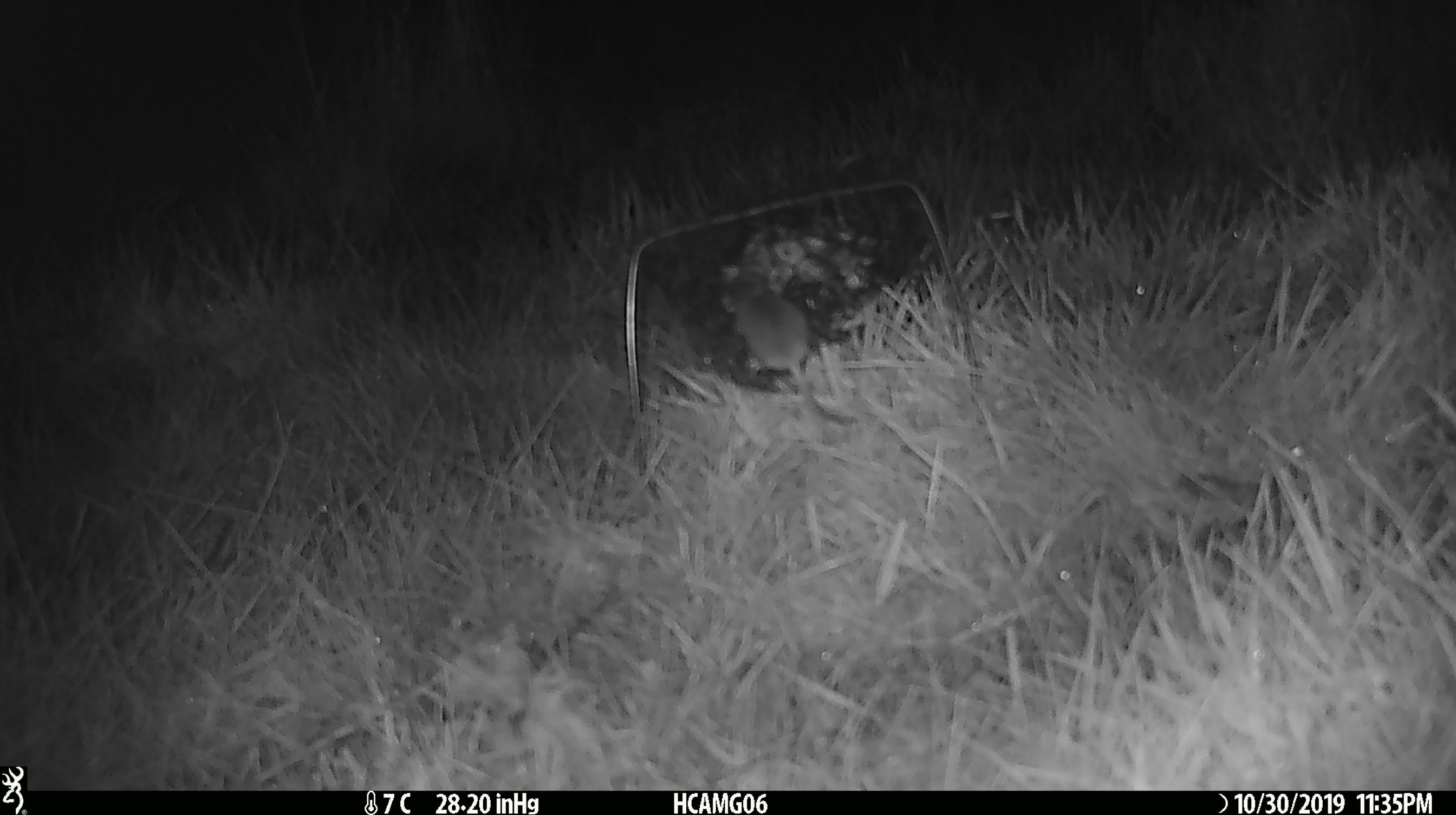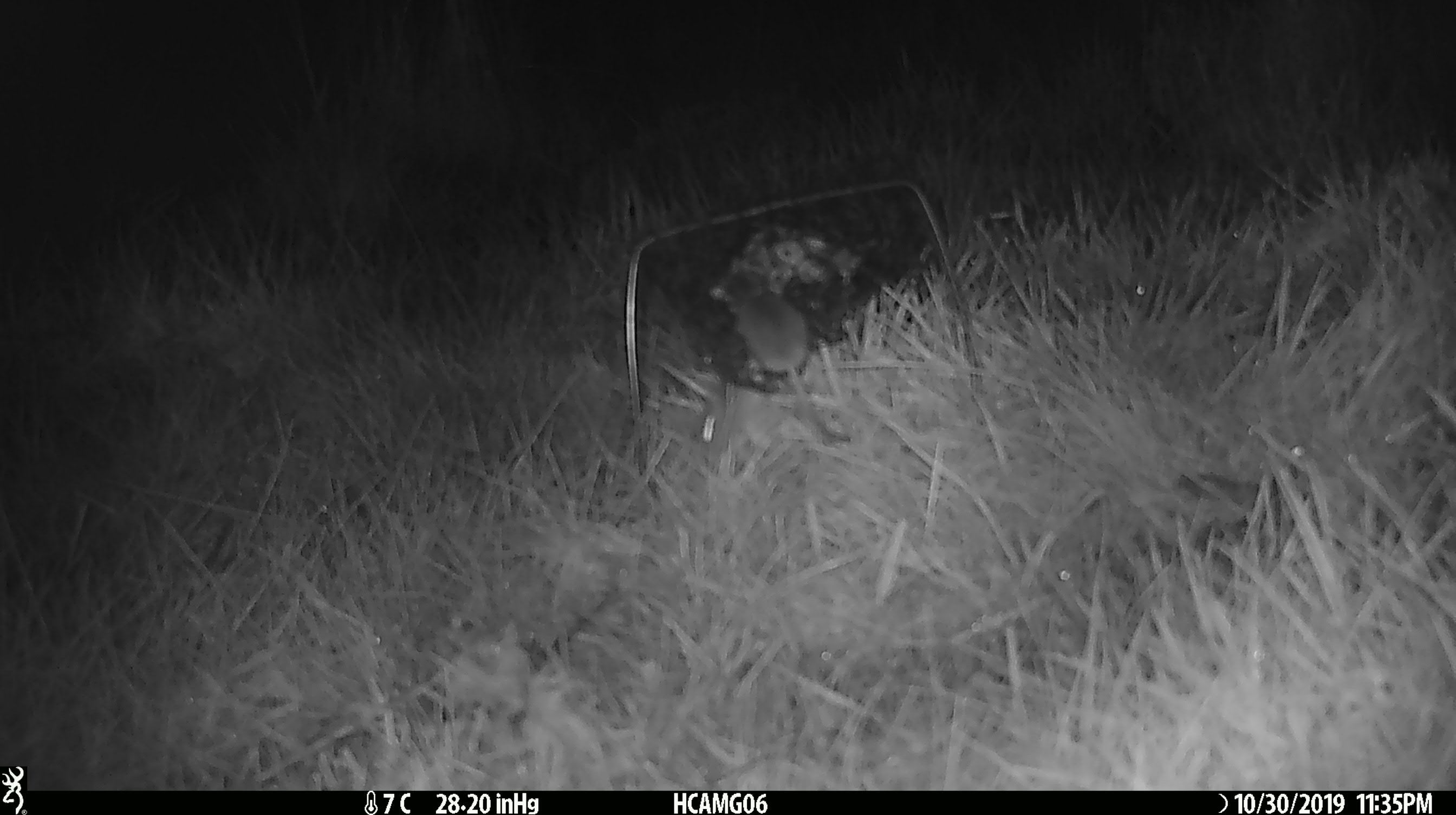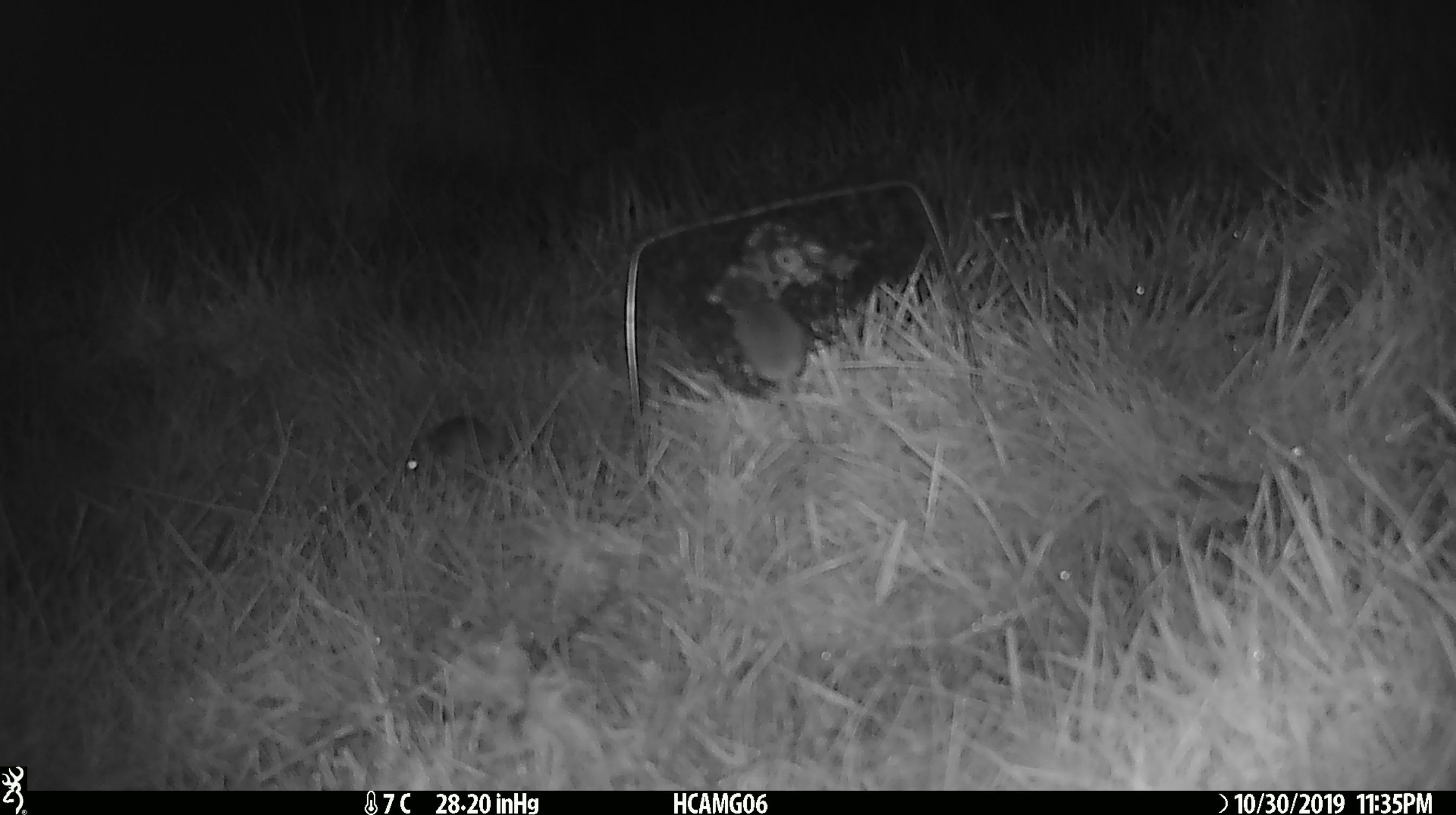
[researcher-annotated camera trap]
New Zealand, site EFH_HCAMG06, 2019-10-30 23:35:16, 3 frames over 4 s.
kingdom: Animalia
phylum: Chordata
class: Mammalia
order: Rodentia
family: Muridae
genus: Mus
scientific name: Mus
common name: mouse